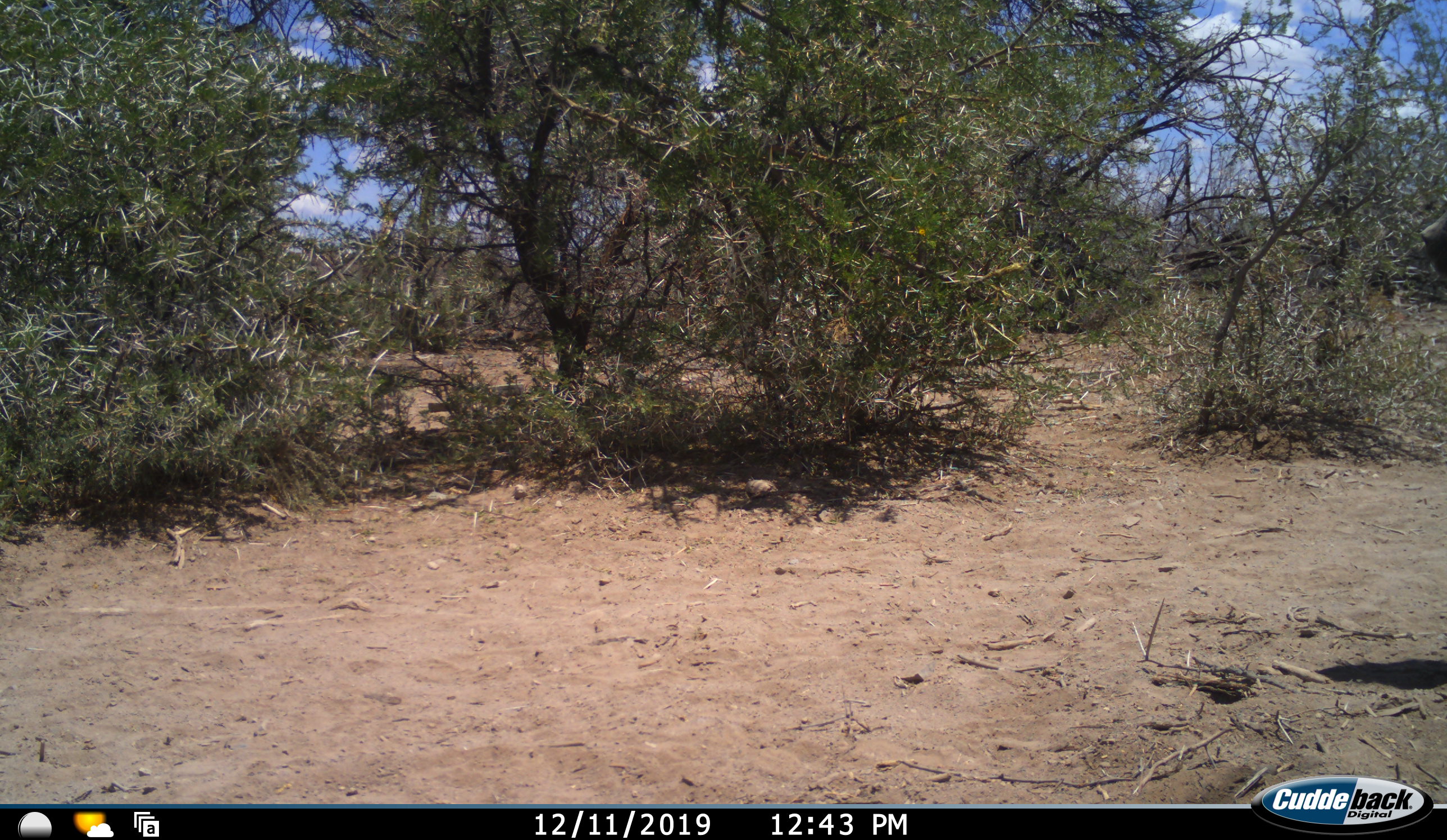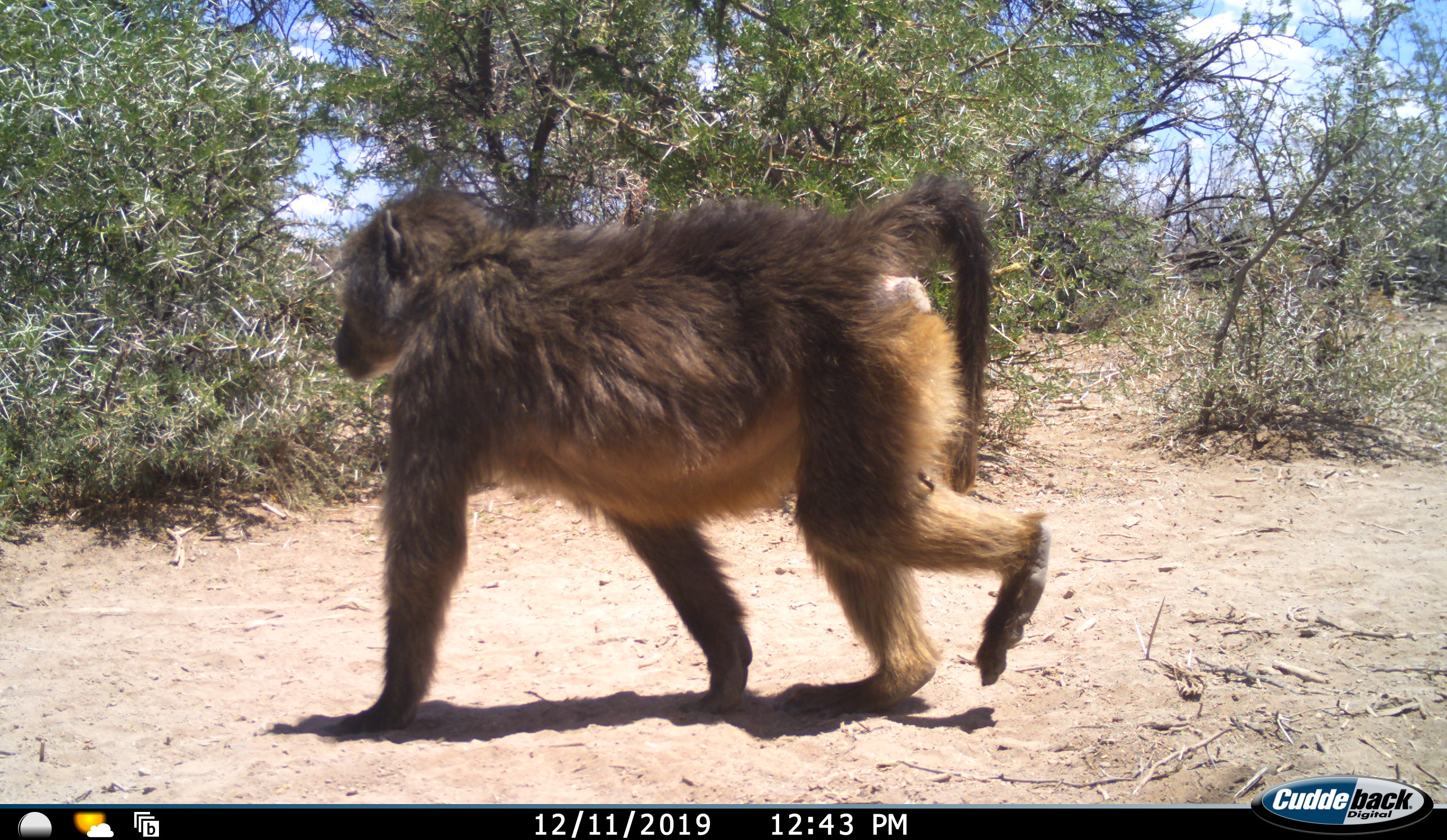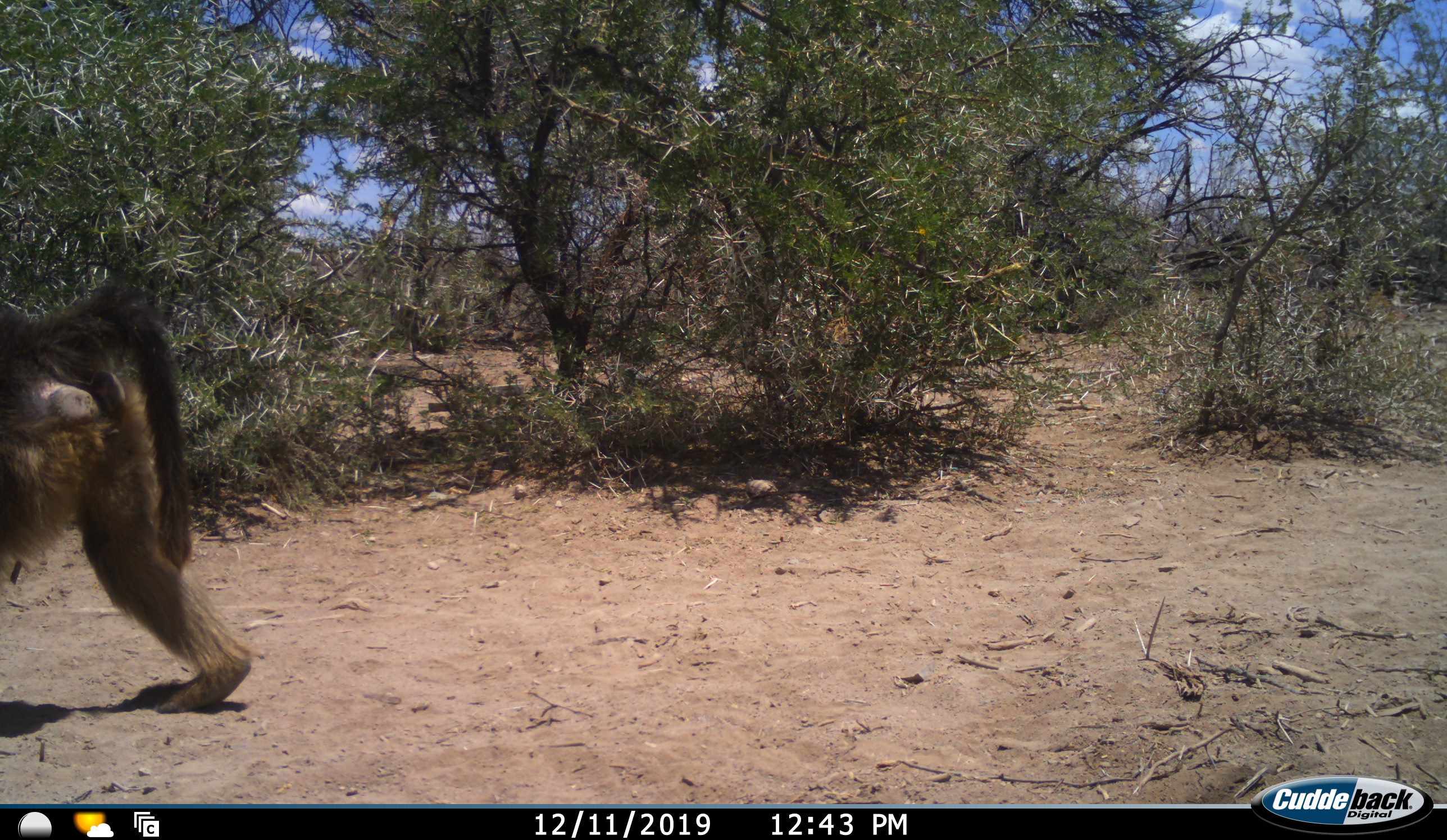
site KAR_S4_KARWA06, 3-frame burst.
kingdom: Animalia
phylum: Chordata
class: Mammalia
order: Primates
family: Cercopithecidae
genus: Papio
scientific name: Papio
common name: baboon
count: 1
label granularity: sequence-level